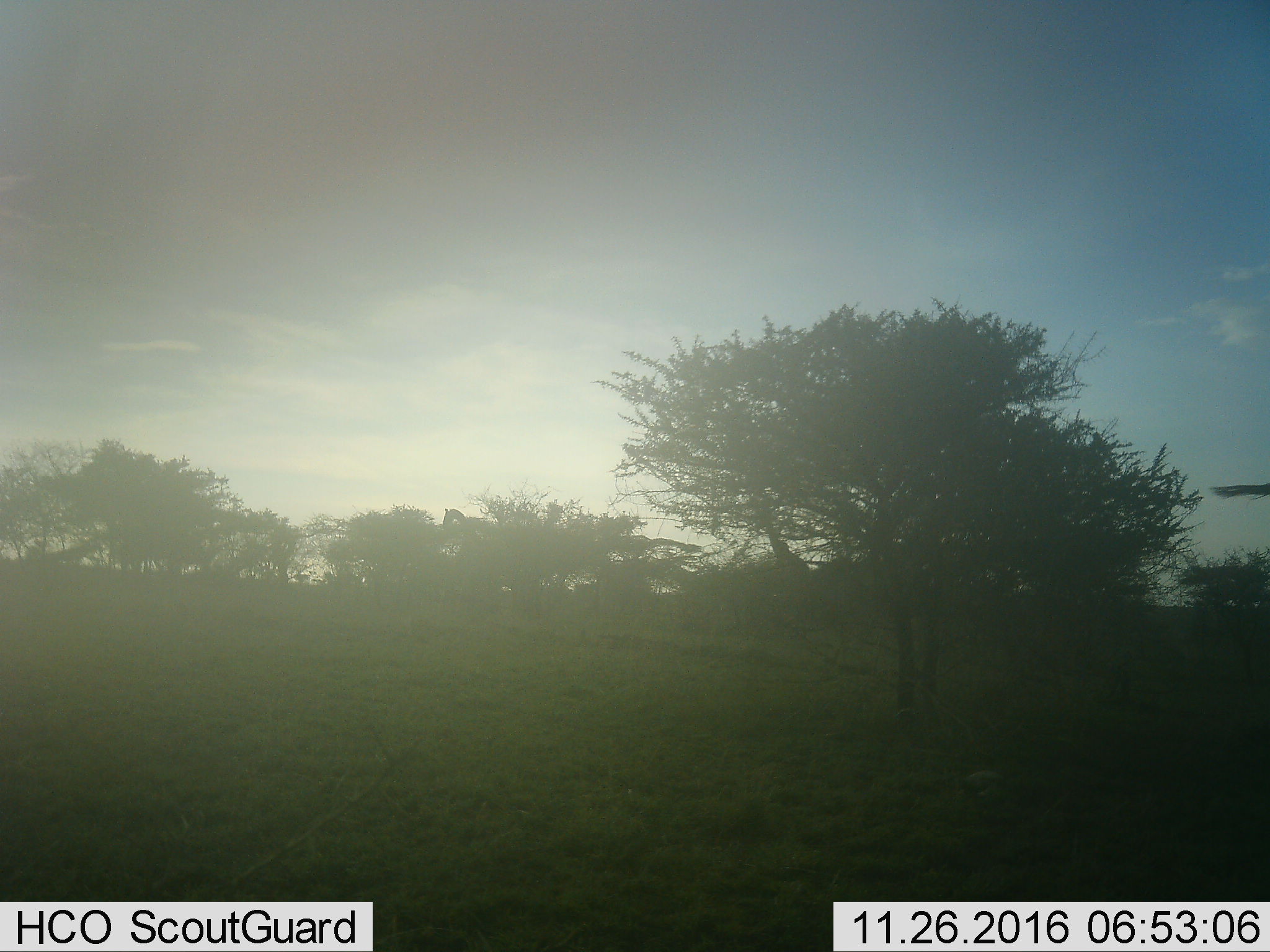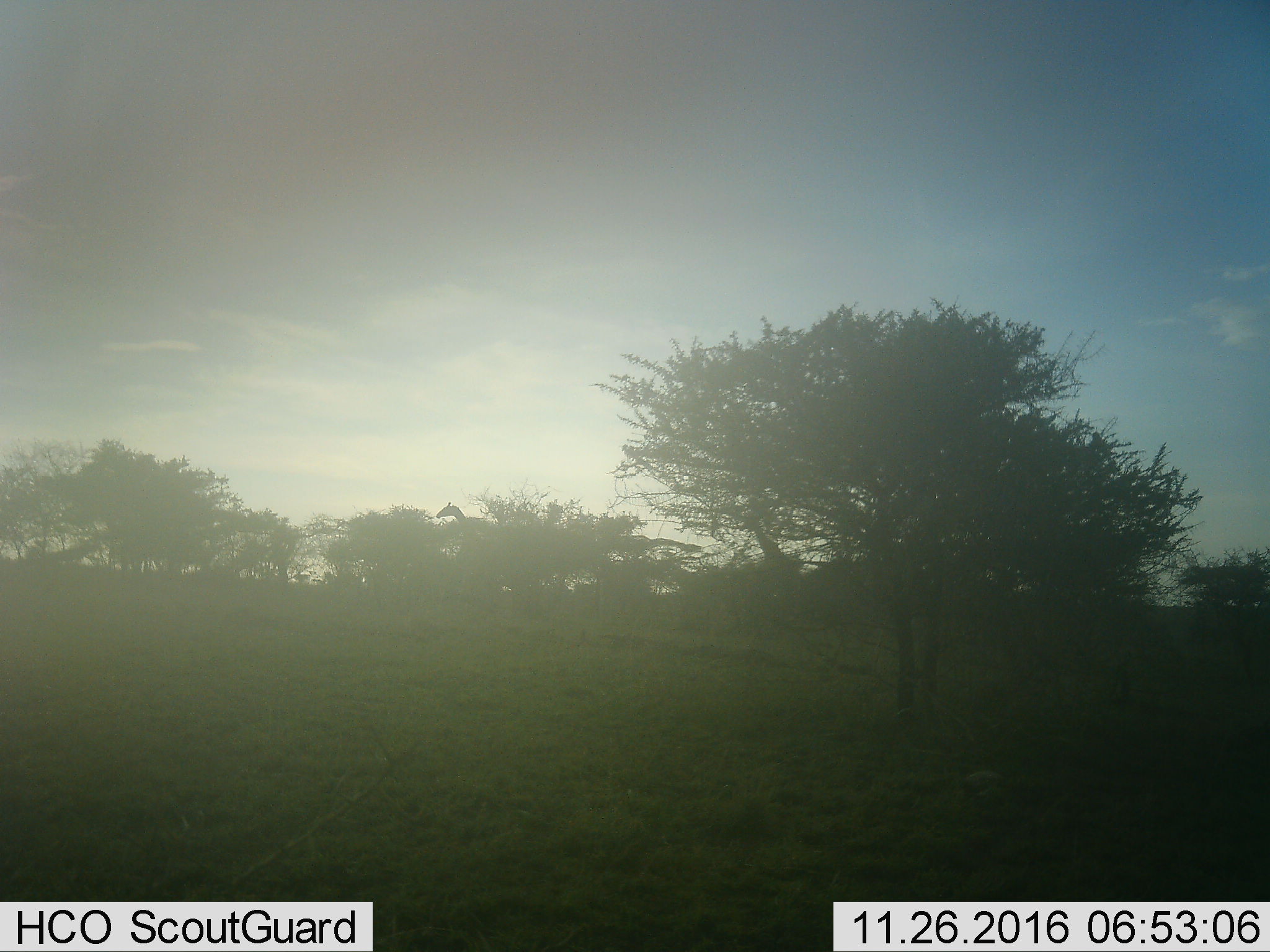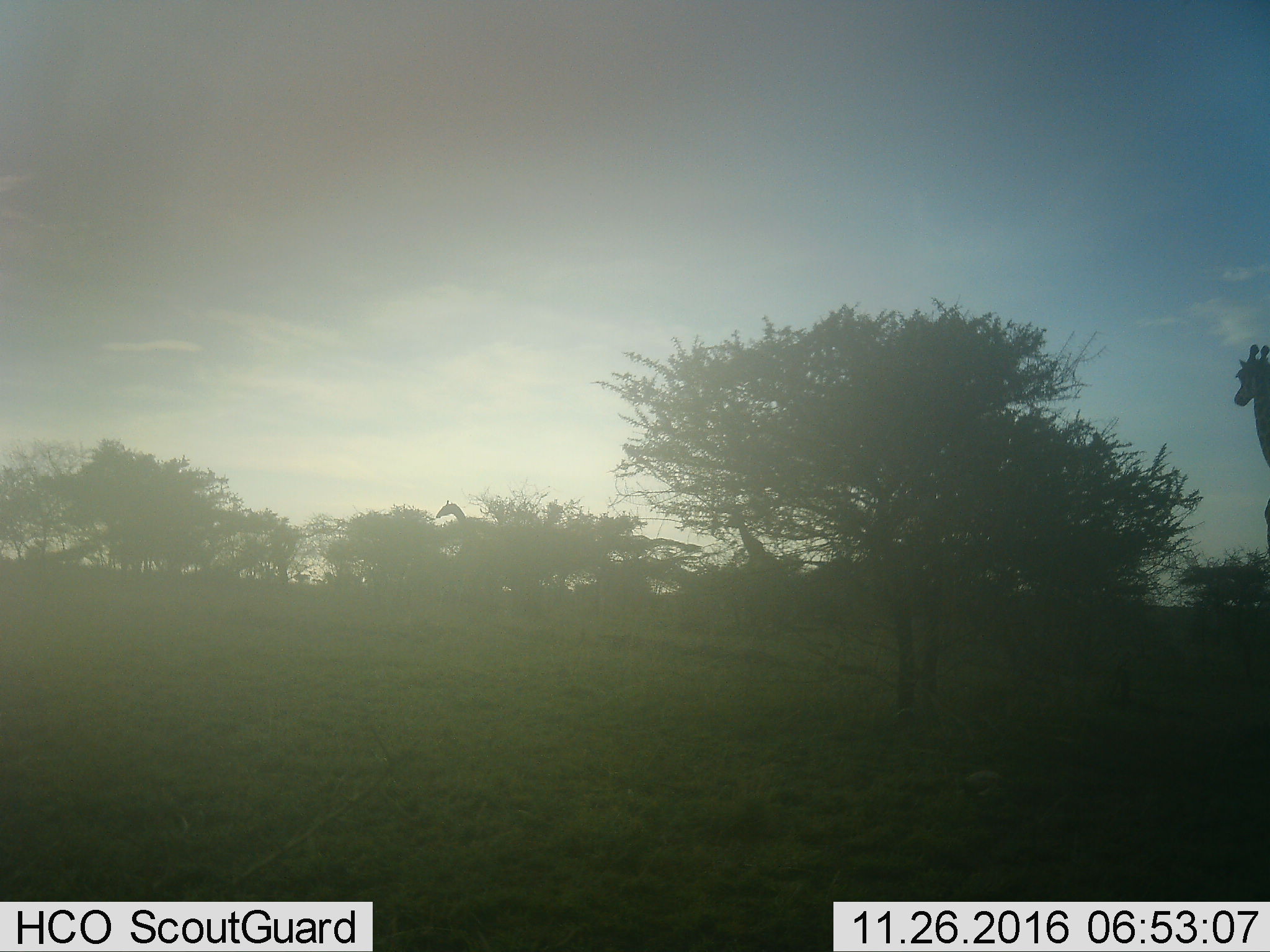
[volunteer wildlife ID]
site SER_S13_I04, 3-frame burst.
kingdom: Animalia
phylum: Chordata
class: Mammalia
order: Artiodactyla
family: Giraffidae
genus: Giraffa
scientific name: Giraffa camelopardalis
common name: giraffe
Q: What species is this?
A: Giraffe (Giraffa camelopardalis).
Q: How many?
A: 3.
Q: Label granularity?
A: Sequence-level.